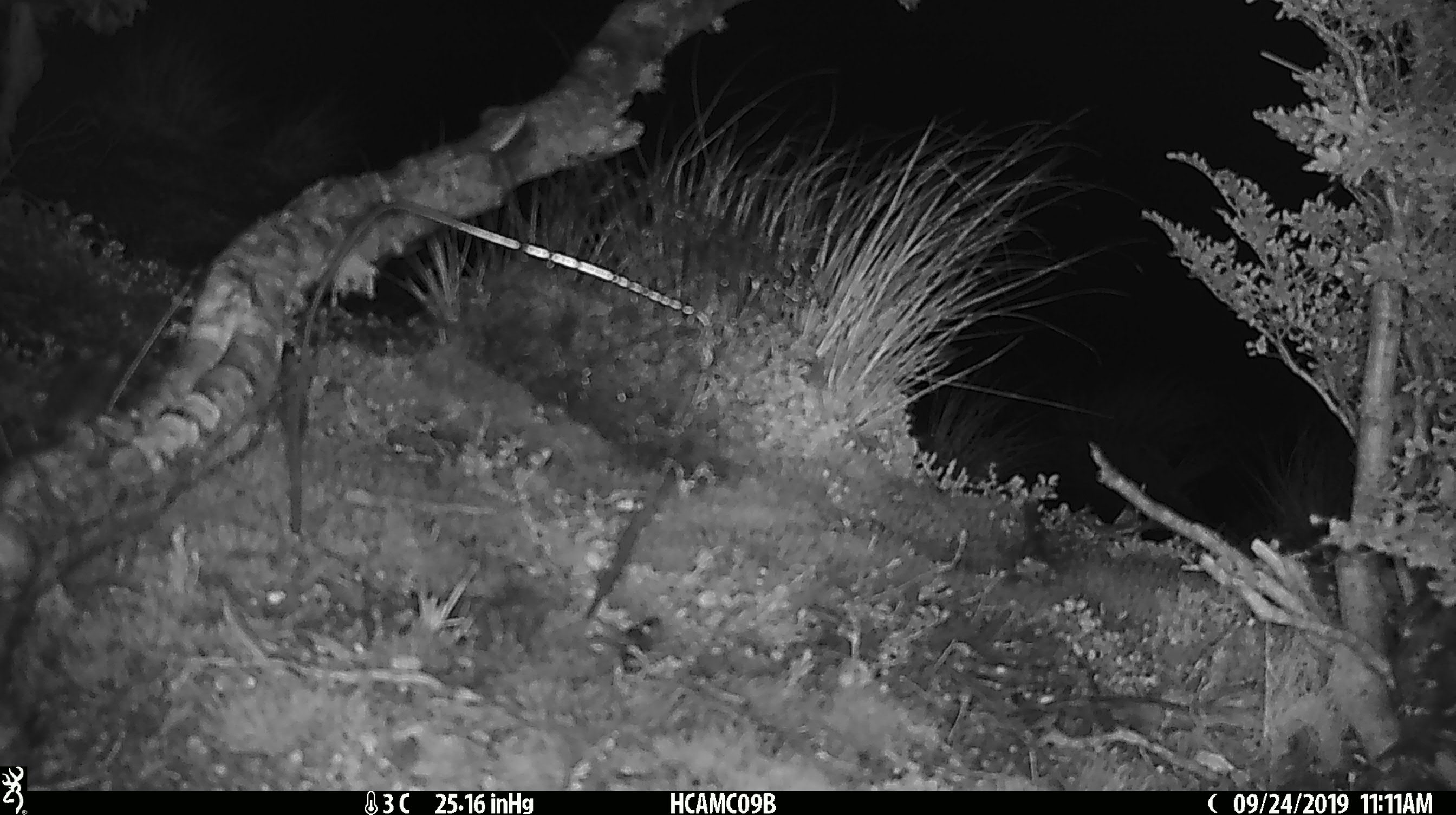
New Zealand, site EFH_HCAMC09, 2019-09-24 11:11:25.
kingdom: Animalia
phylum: Chordata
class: Mammalia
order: Rodentia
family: Muridae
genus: Mus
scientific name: Mus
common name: mouse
Mouse (Mus).